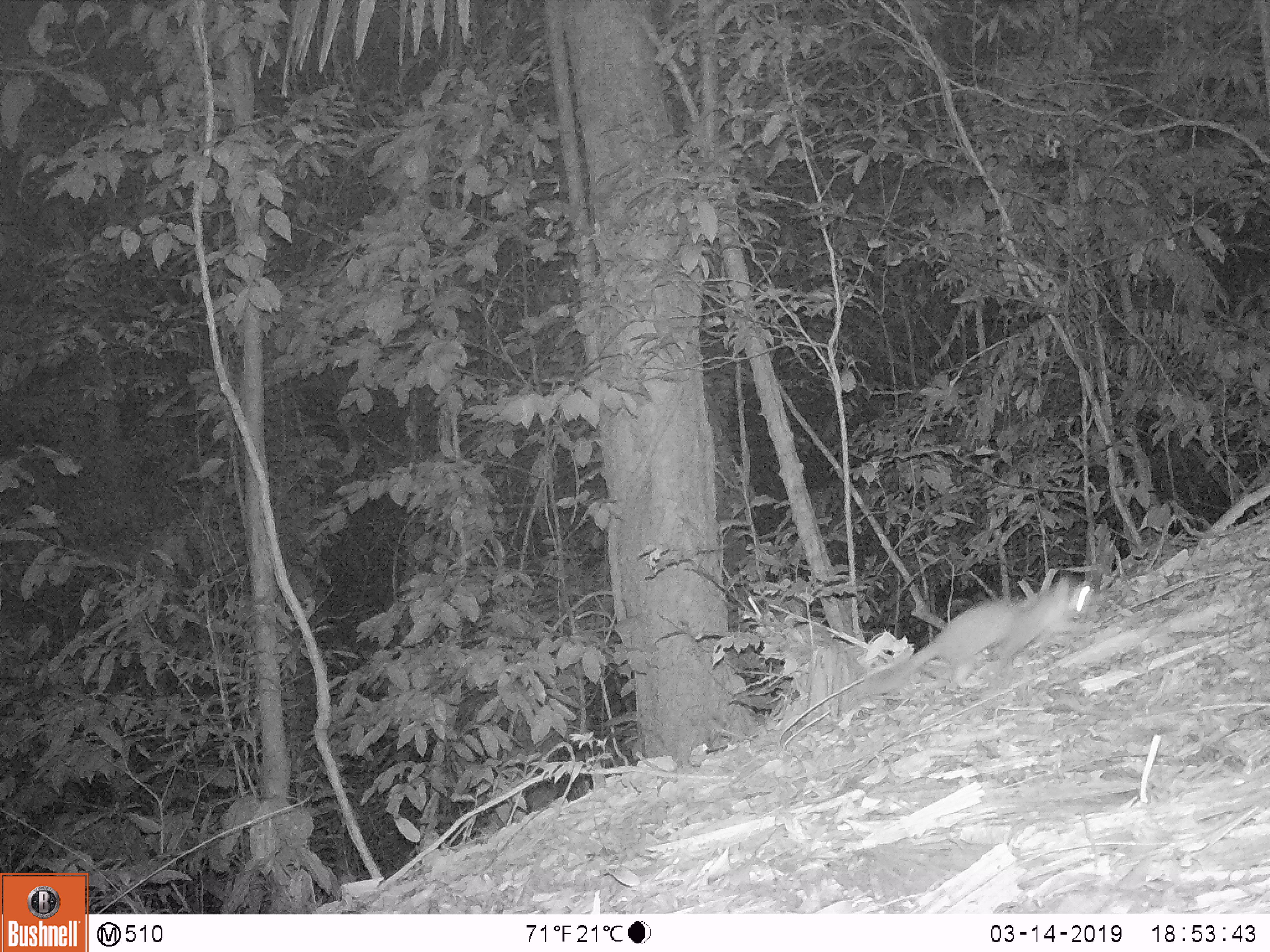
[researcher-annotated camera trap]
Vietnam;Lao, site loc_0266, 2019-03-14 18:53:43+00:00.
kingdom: Animalia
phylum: Chordata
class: Mammalia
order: Carnivora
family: Mustelidae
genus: Melogale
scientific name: Melogale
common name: ferret badger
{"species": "ferret badger (Melogale)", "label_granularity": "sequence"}